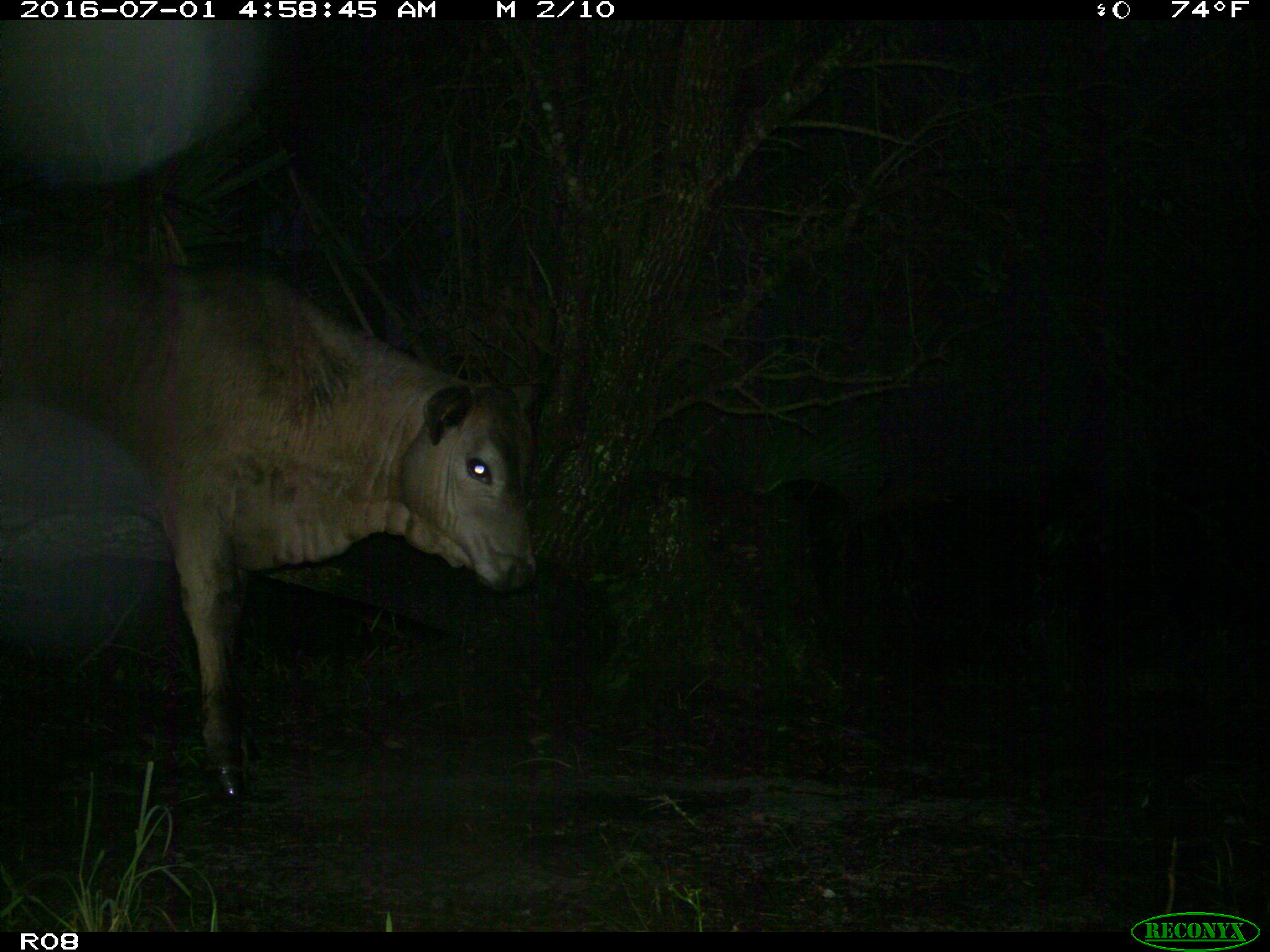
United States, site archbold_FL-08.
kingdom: Animalia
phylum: Chordata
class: Mammalia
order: Artiodactyla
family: Bovidae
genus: Bos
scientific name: Bos taurus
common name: domestic cow